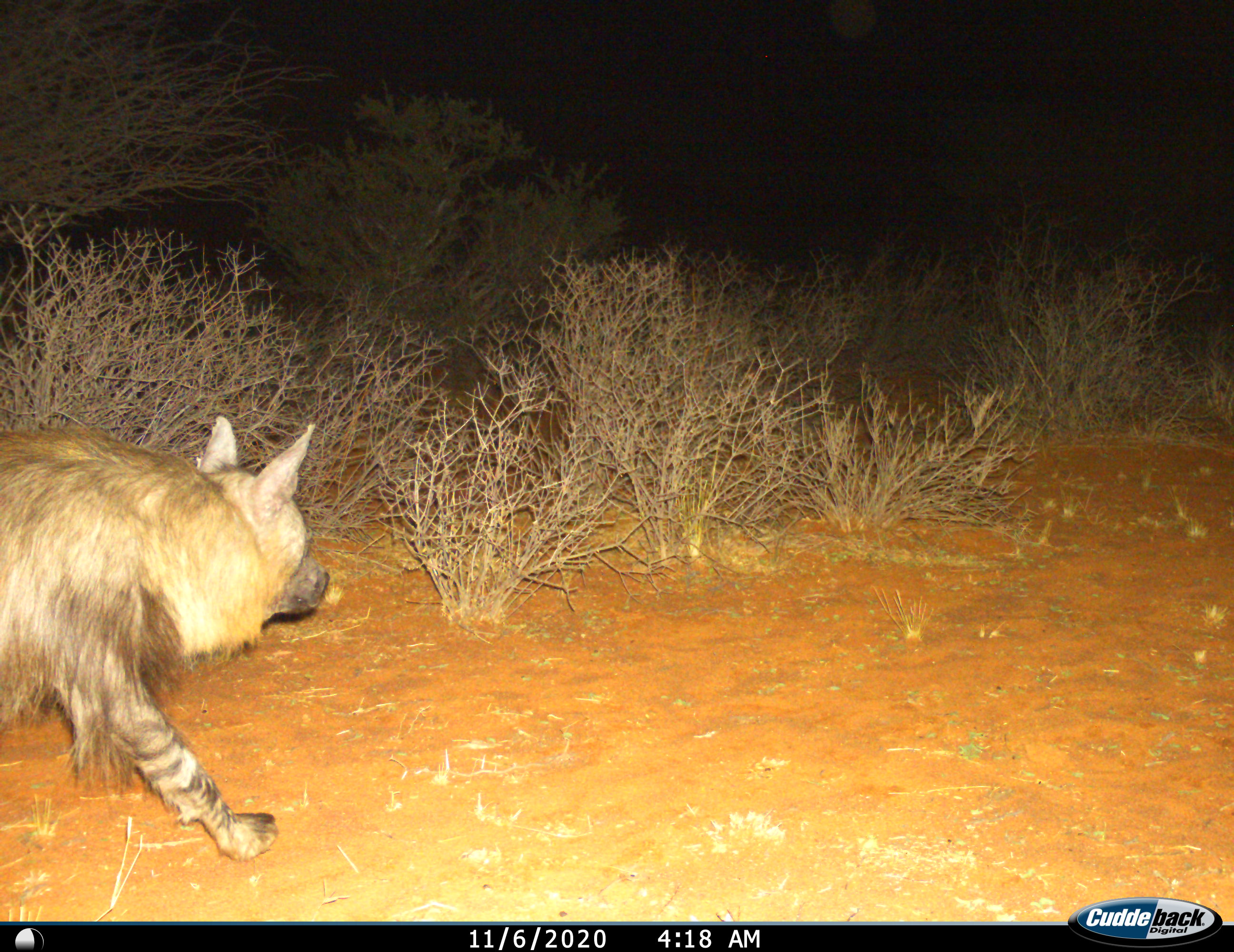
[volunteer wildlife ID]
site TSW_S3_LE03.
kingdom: Animalia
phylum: Chordata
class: Mammalia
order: Carnivora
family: Hyaenidae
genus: Parahyaena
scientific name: Parahyaena brunnea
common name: brown hyena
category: hyenabrown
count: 1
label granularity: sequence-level